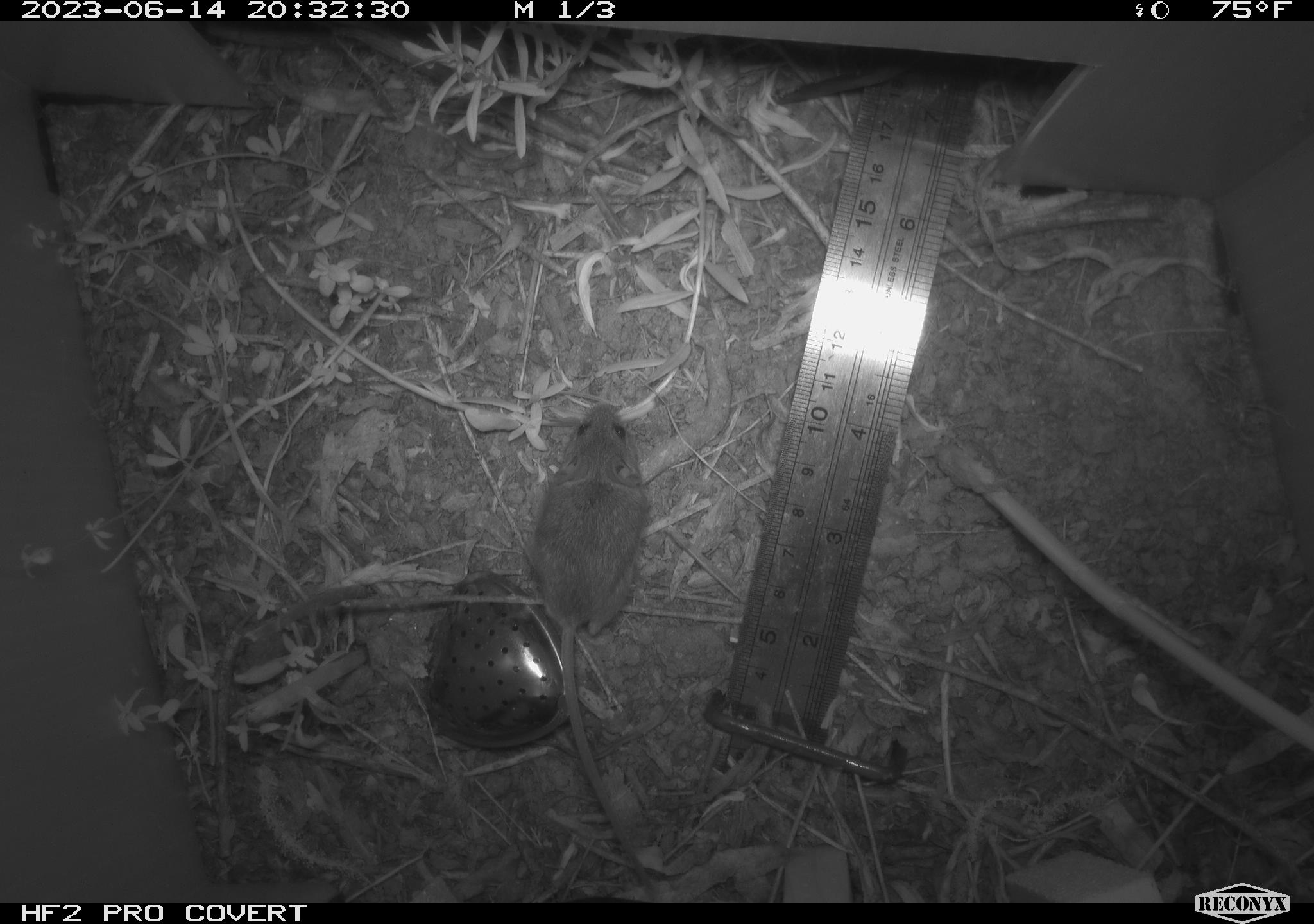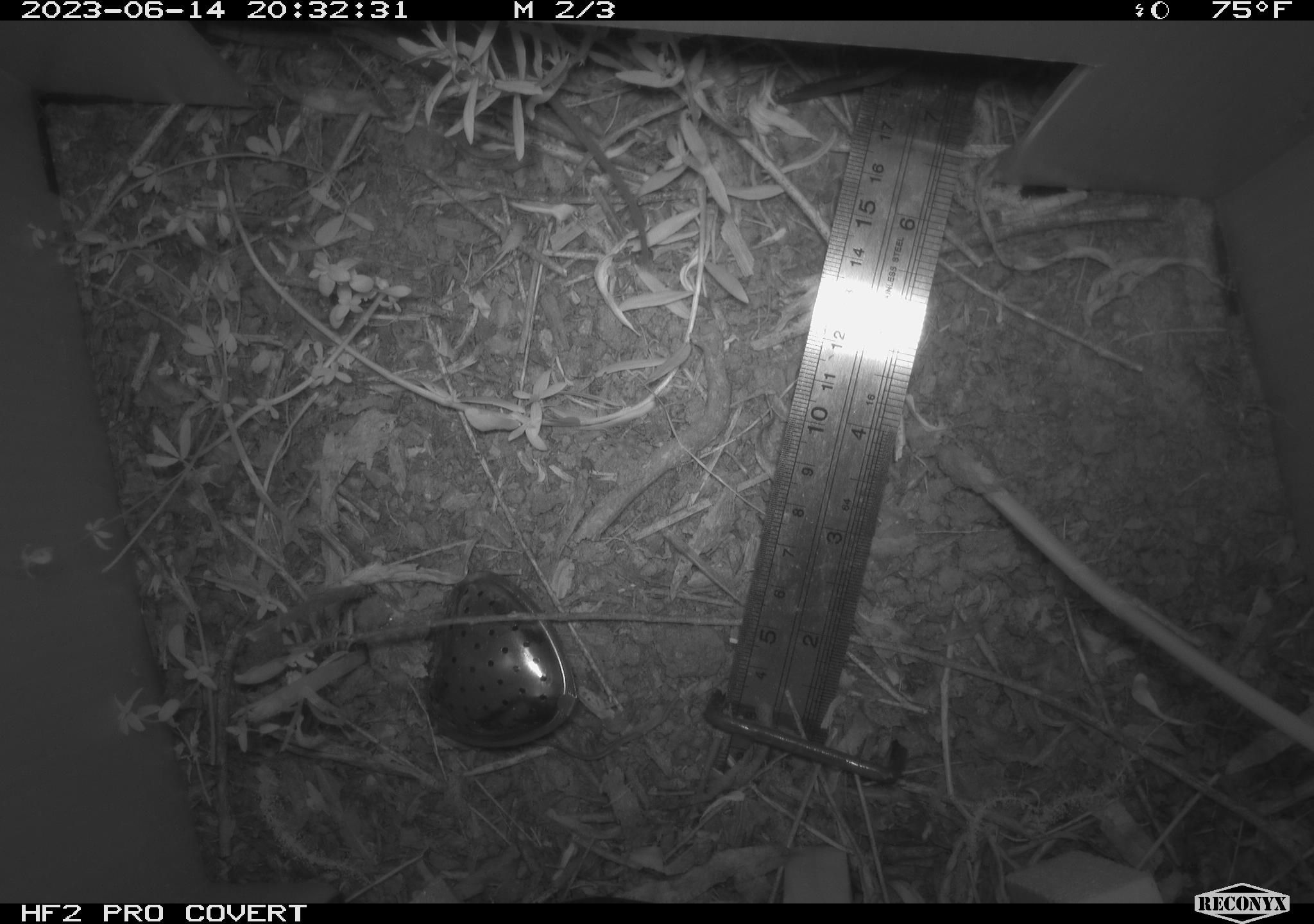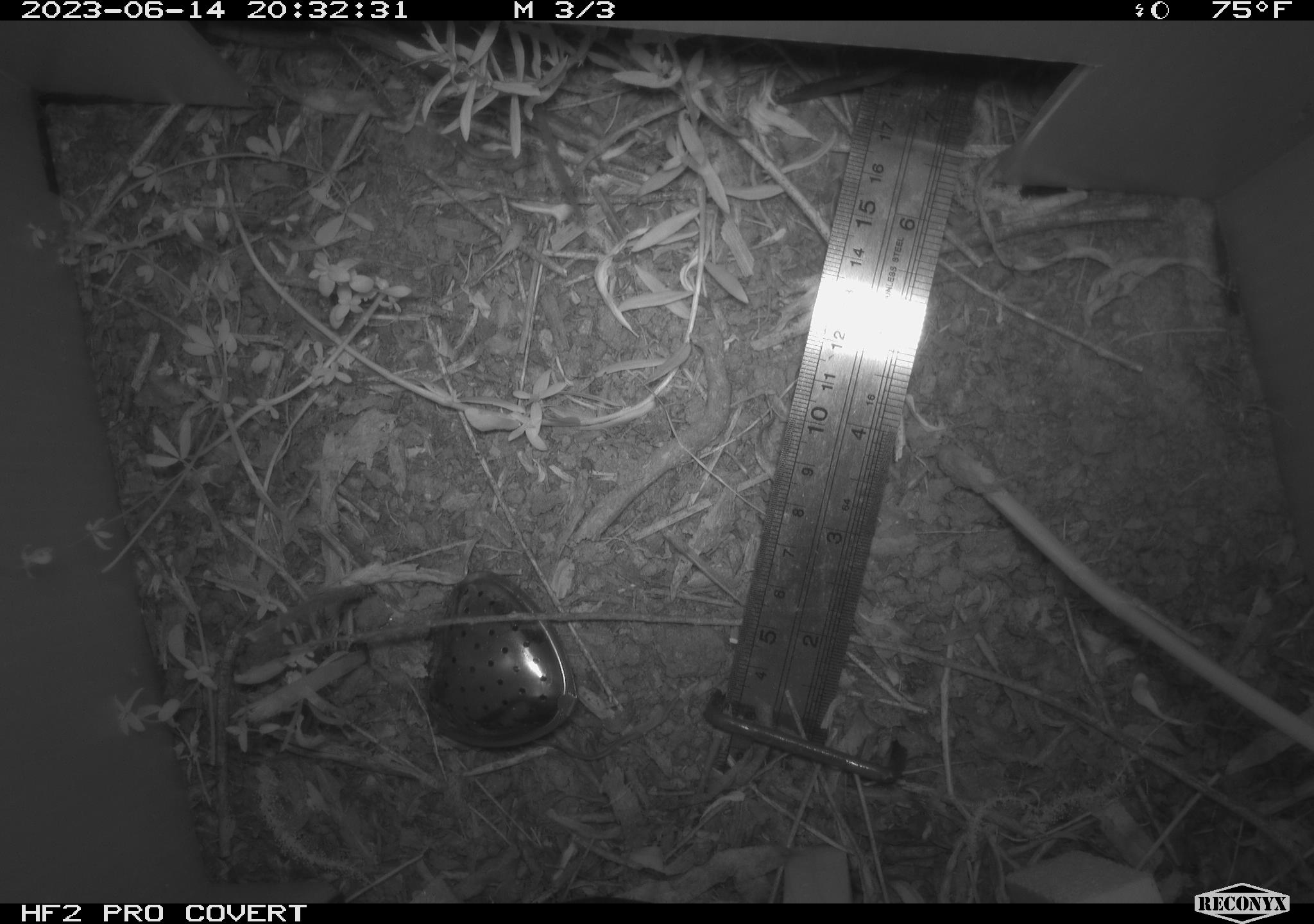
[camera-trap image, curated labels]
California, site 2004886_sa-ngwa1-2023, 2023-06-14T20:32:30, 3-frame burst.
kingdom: Animalia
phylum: Chordata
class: Mammalia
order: Rodentia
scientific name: Rodentia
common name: mouse species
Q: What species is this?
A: Mouse species (Rodentia).